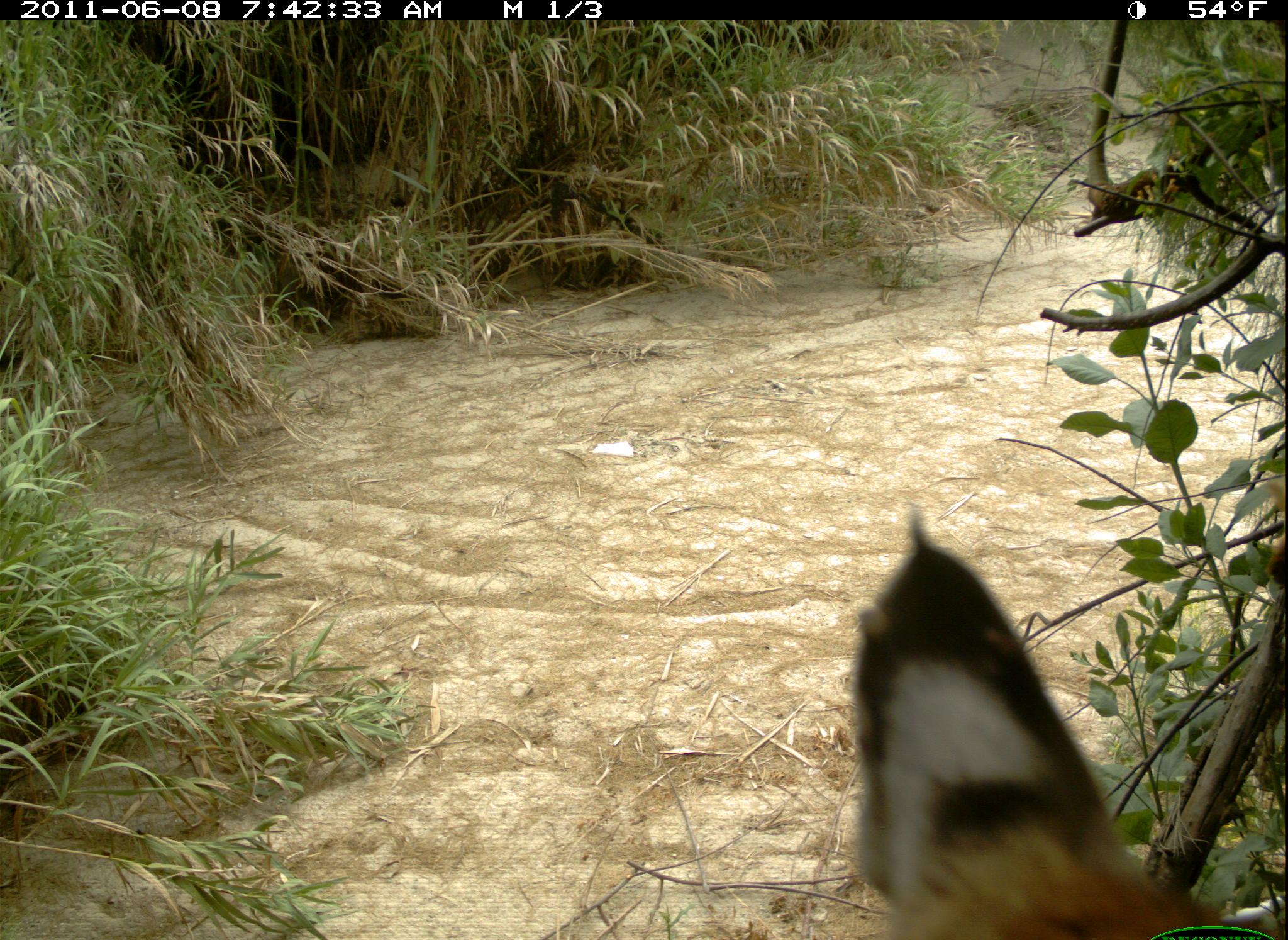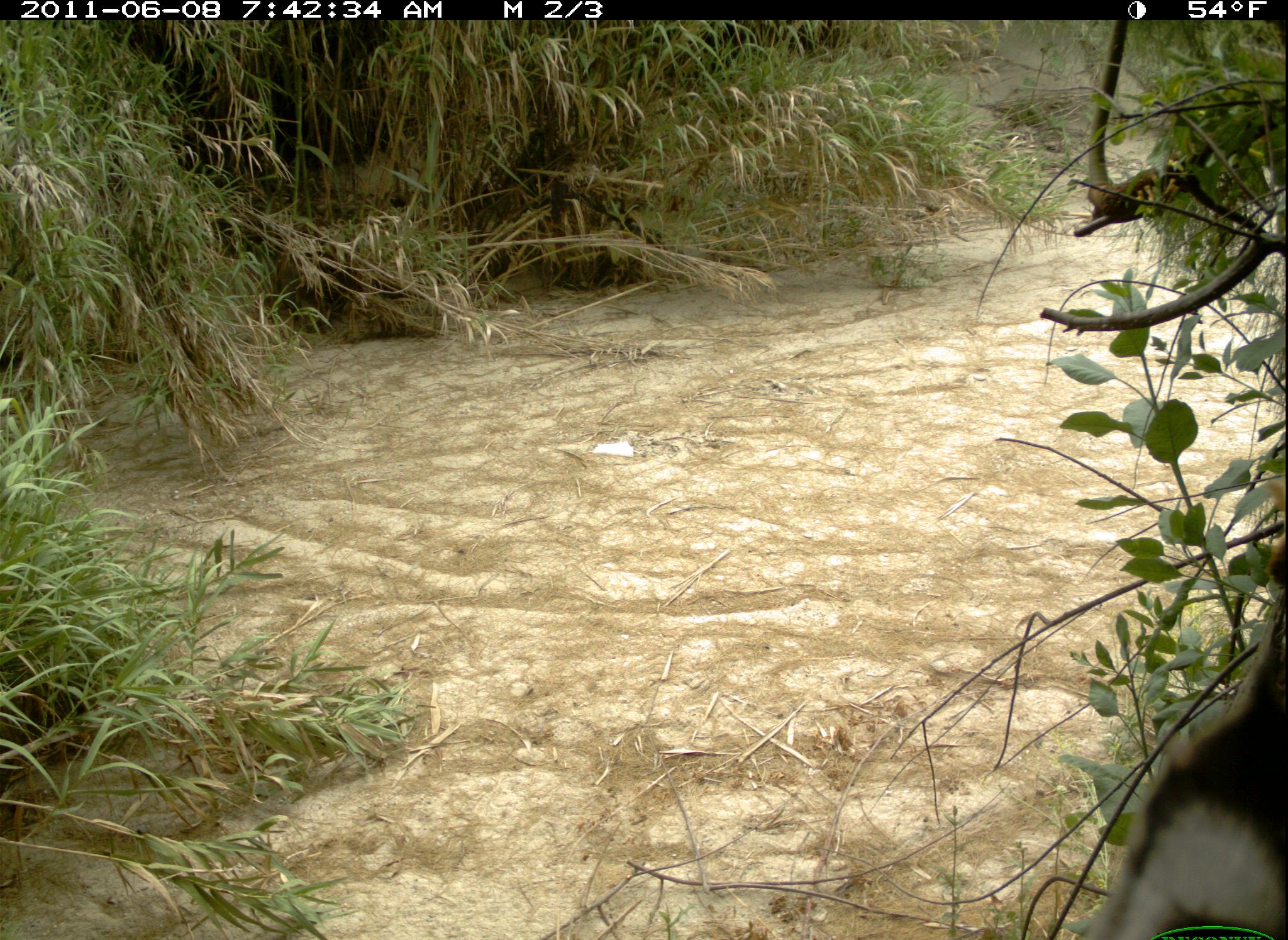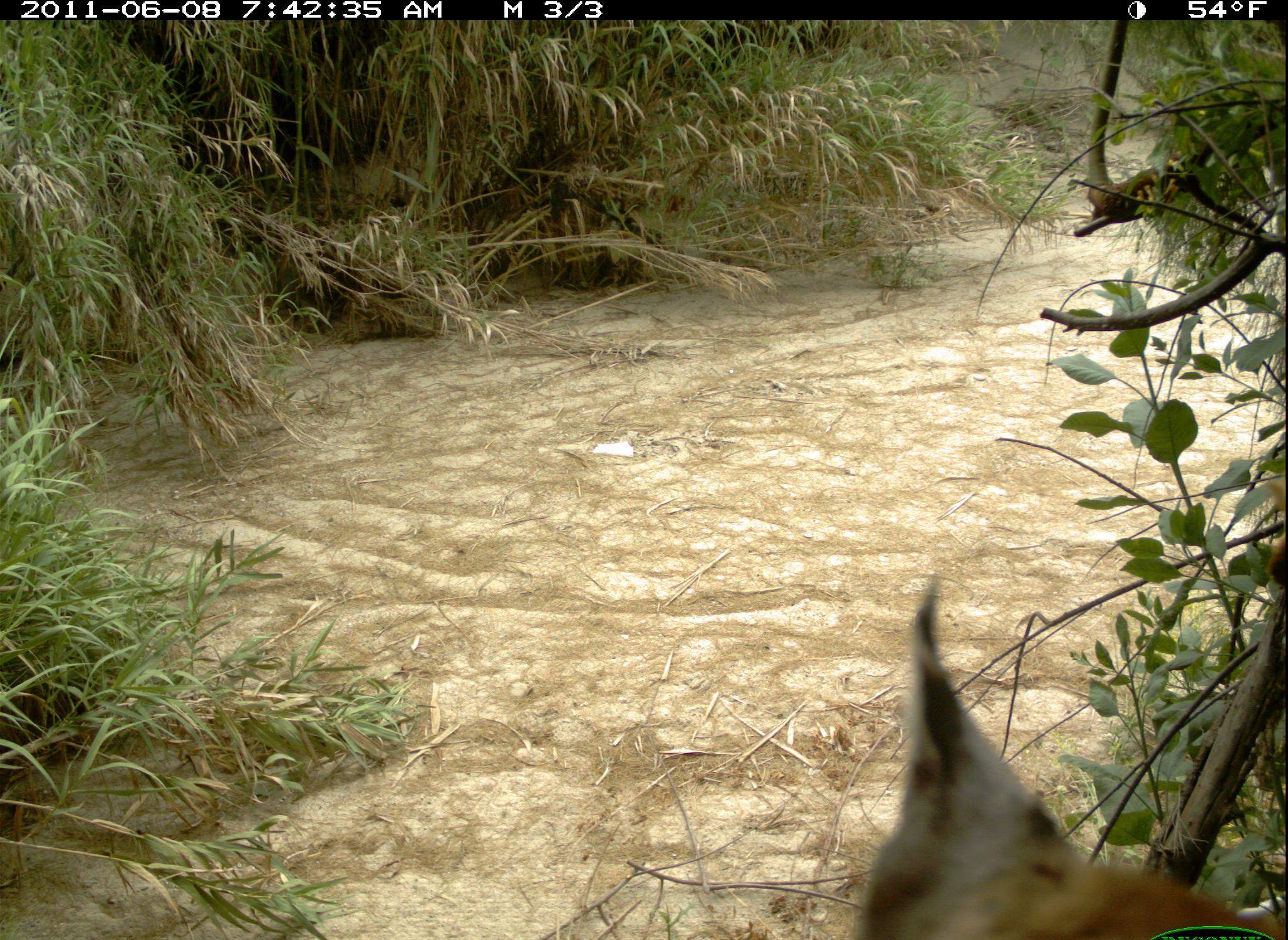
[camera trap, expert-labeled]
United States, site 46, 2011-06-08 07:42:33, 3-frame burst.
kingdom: Animalia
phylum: Chordata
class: Mammalia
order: Carnivora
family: Felidae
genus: Lynx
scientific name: Lynx rufus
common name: bobcat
Bobcat (Lynx rufus).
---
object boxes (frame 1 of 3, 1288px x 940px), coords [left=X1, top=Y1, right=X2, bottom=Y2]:
bobcat: [left=779, top=503, right=1256, bottom=940]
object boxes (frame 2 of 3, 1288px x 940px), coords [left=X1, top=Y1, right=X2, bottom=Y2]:
bobcat: [left=1029, top=538, right=1286, bottom=940]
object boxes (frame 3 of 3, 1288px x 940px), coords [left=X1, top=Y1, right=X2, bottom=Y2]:
bobcat: [left=844, top=572, right=1285, bottom=937]